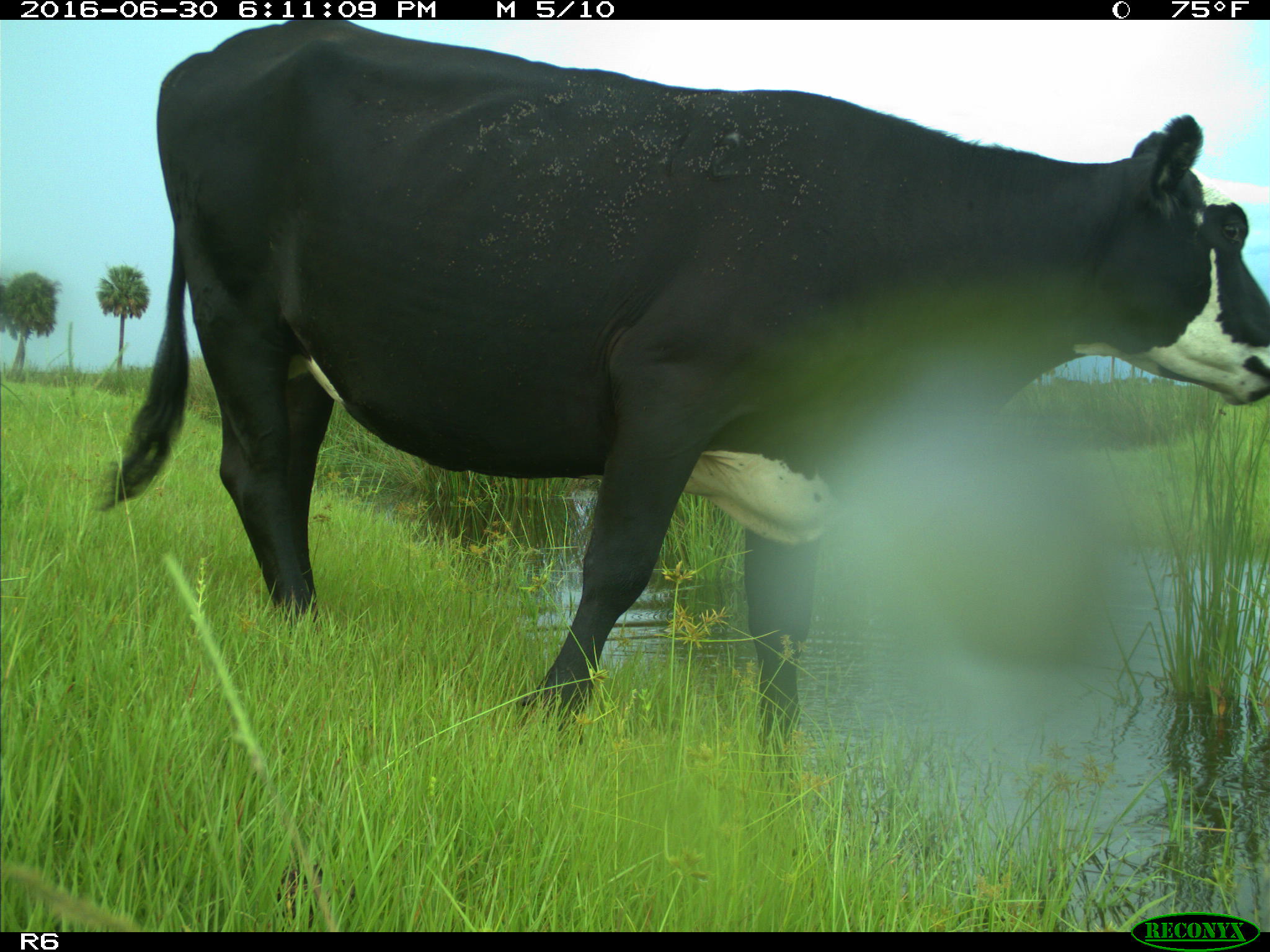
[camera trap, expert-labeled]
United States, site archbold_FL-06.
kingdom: Animalia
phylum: Chordata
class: Mammalia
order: Artiodactyla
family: Bovidae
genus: Bos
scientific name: Bos taurus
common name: domestic cow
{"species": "Bos taurus (domestic cow)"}